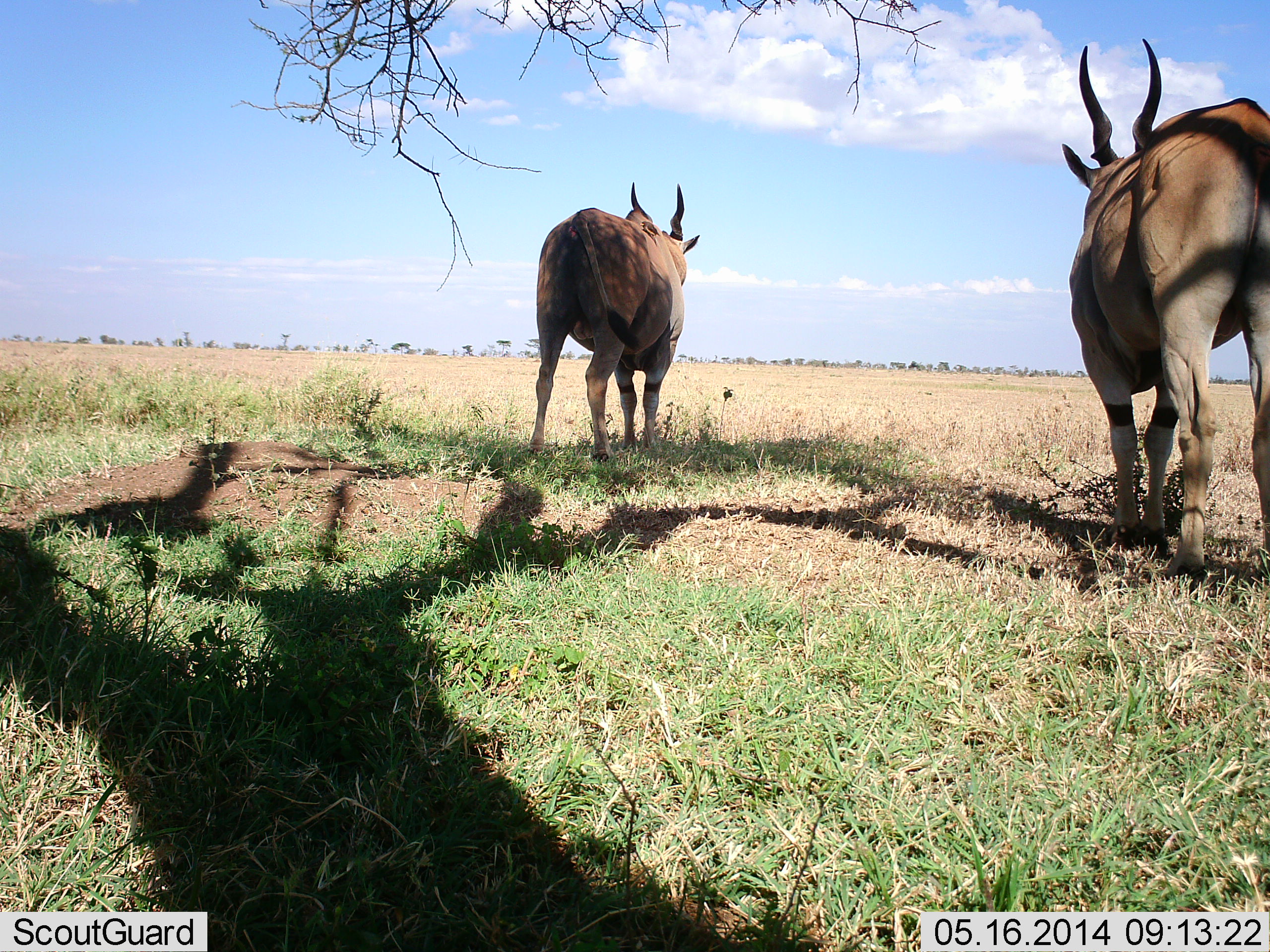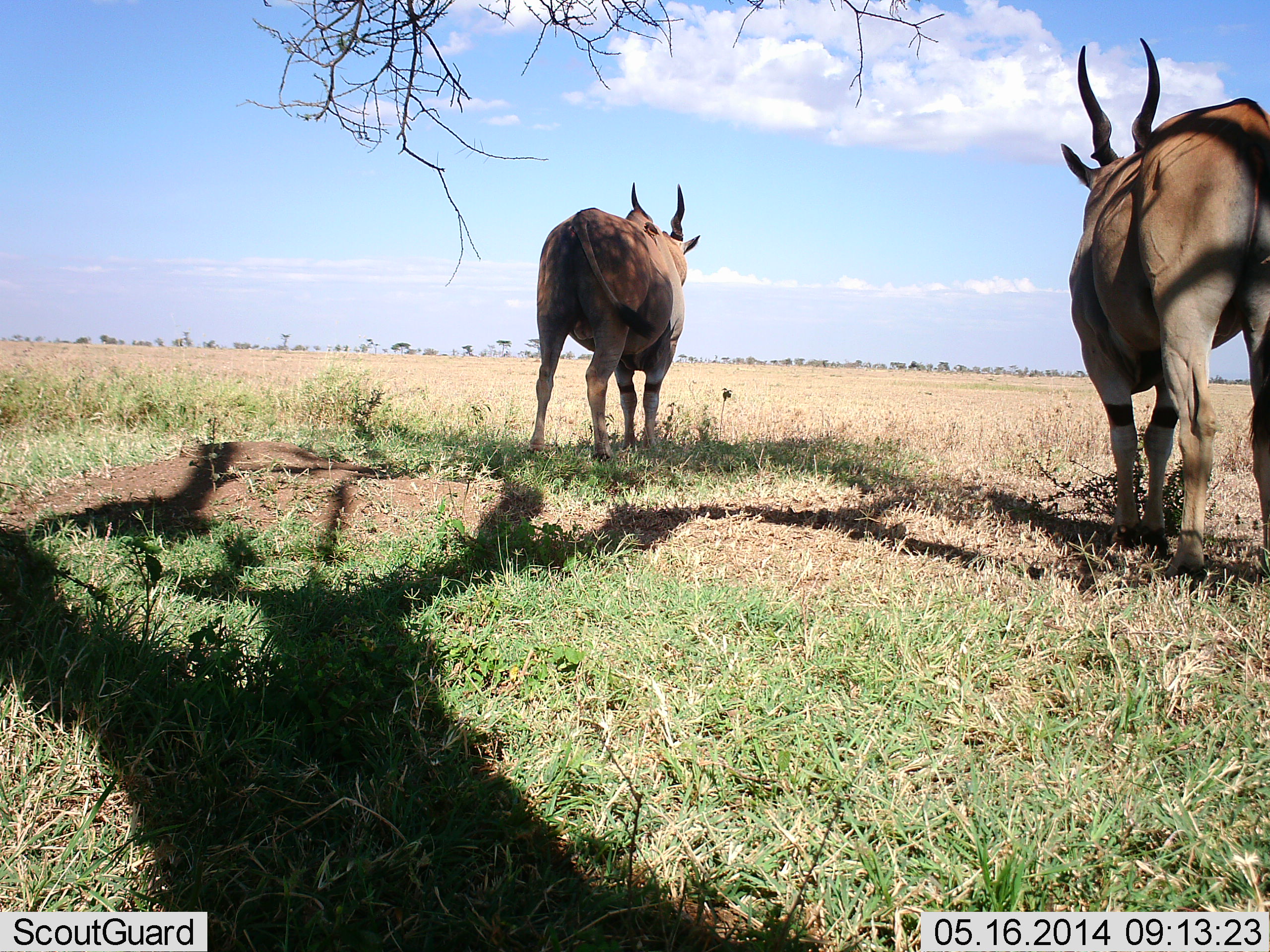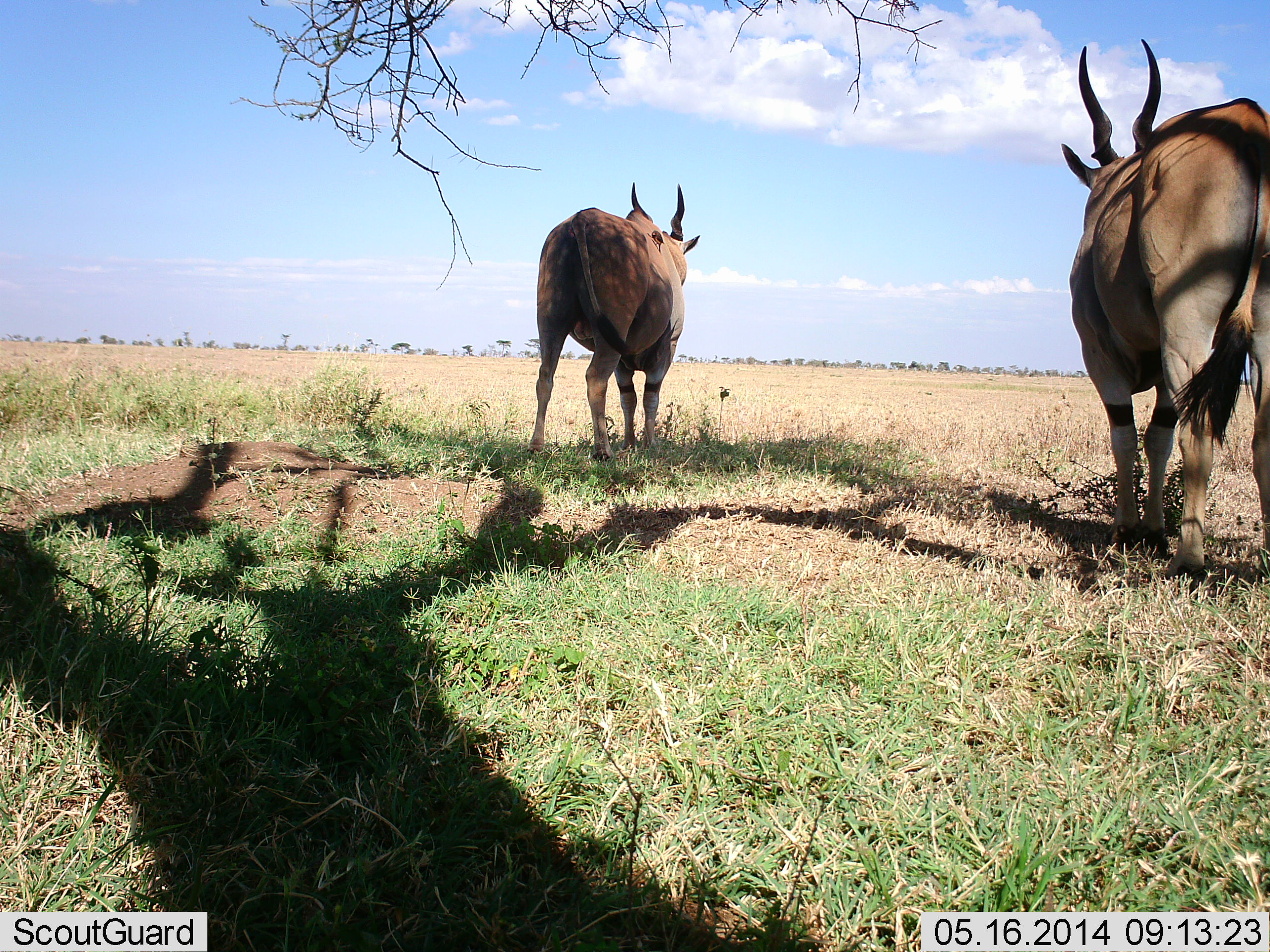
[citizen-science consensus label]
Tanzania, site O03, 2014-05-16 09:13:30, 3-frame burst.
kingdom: Animalia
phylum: Chordata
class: Mammalia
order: Artiodactyla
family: Bovidae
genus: Tragelaphus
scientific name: Tragelaphus oryx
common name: eland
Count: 2.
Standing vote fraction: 100%.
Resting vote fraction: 0%.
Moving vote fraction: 0%.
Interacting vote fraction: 0%.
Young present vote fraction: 0%.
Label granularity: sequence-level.